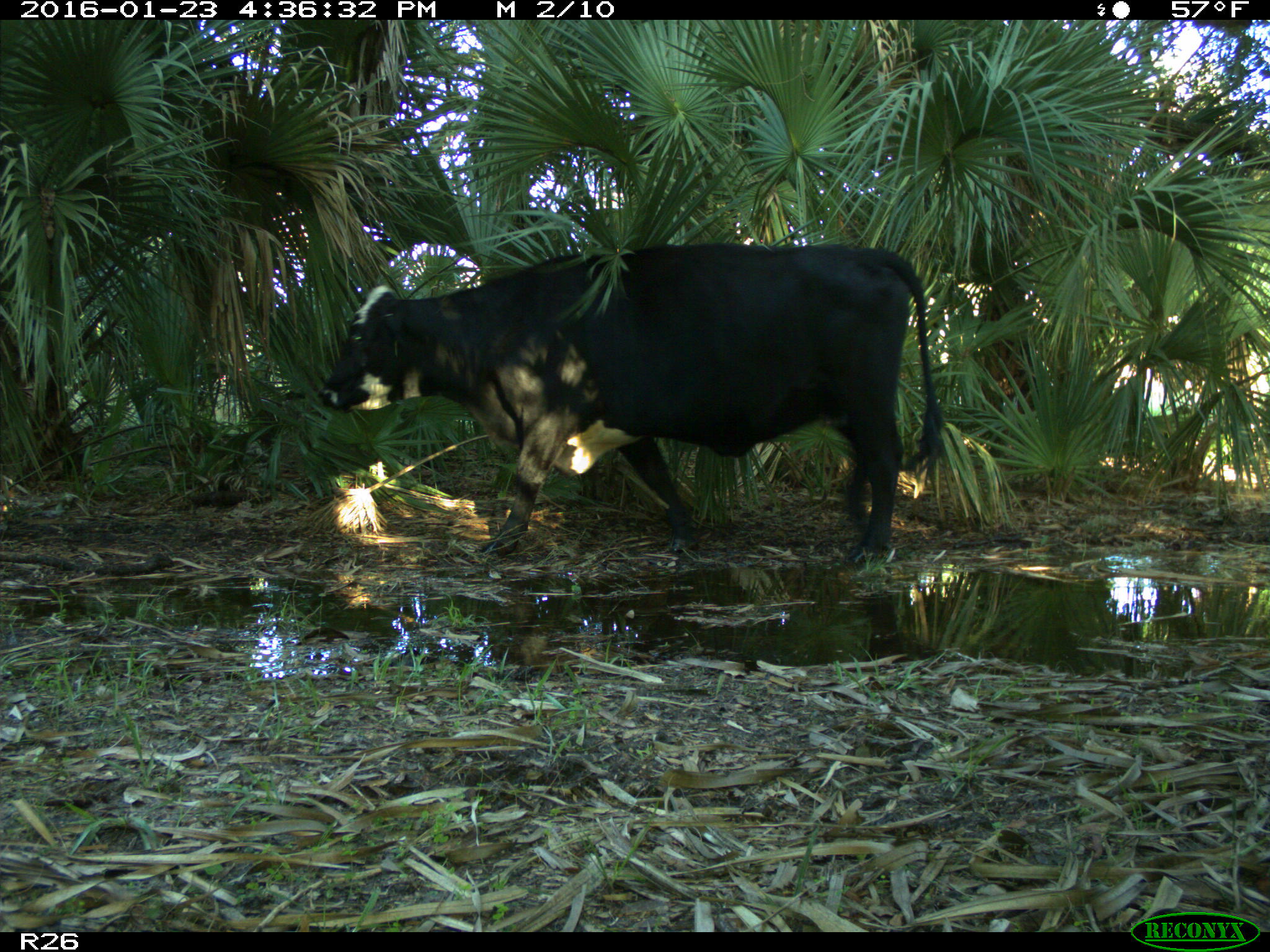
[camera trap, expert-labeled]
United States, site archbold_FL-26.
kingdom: Animalia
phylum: Chordata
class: Mammalia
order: Artiodactyla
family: Bovidae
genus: Bos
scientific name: Bos taurus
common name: domestic cow